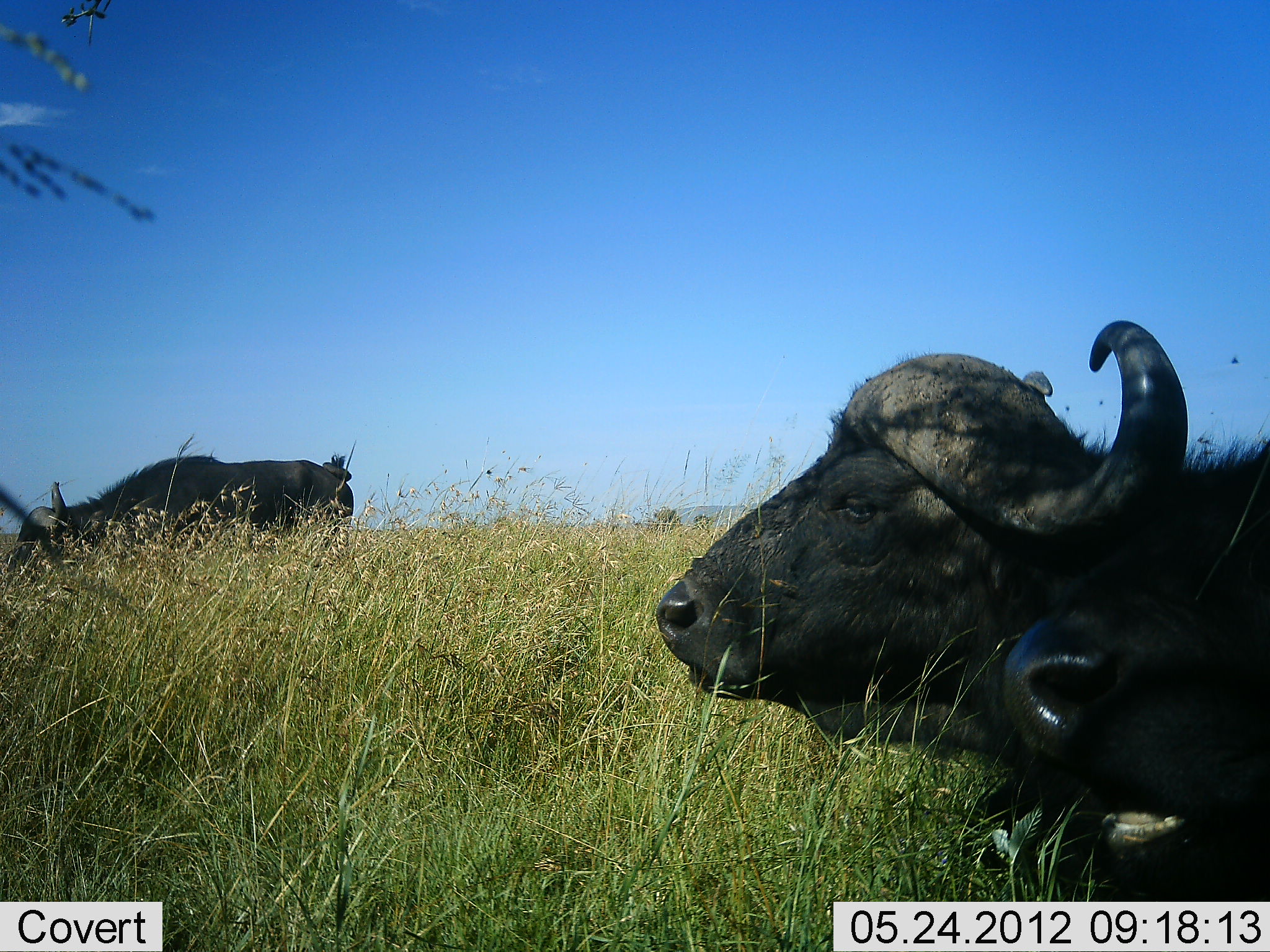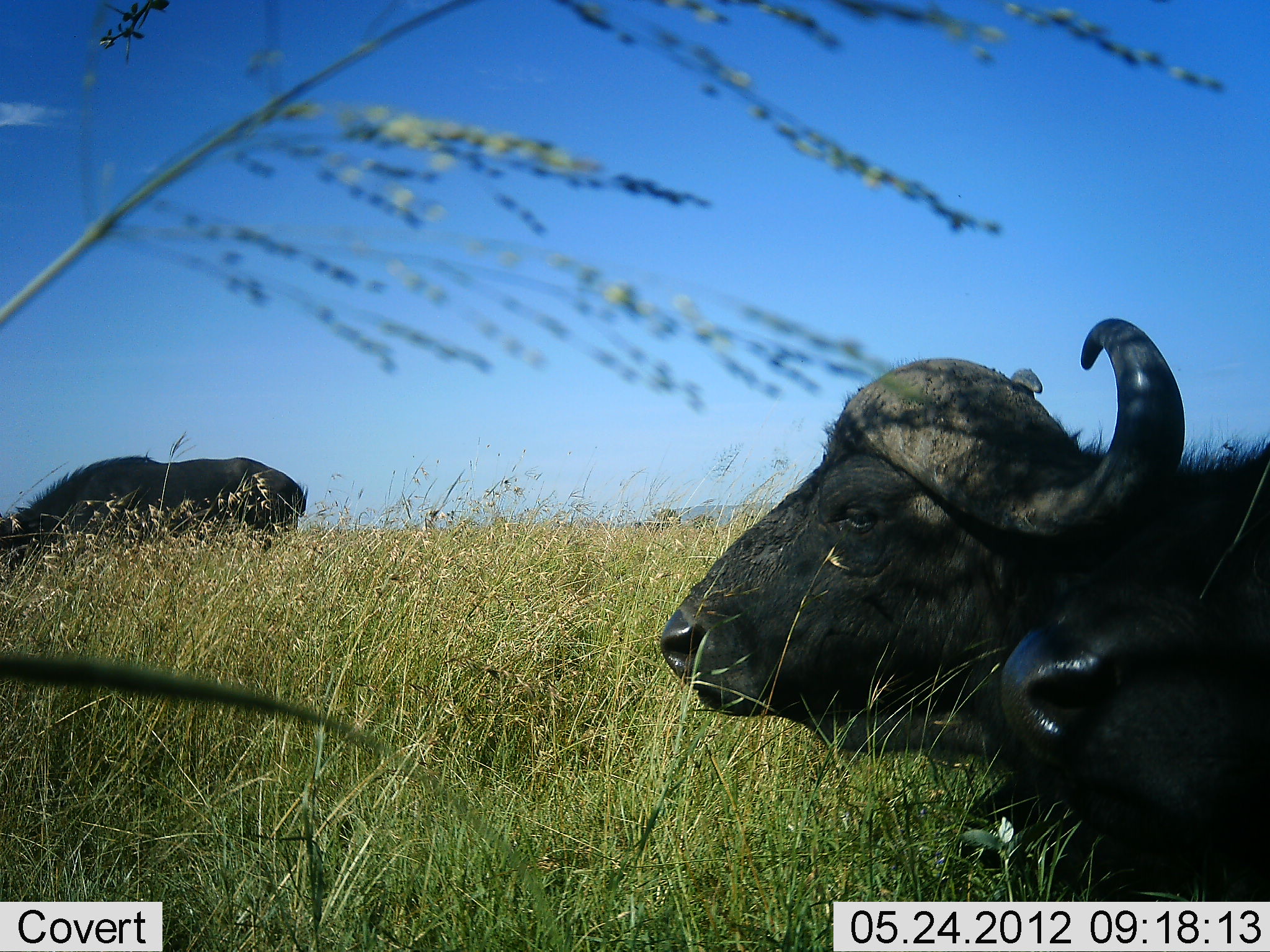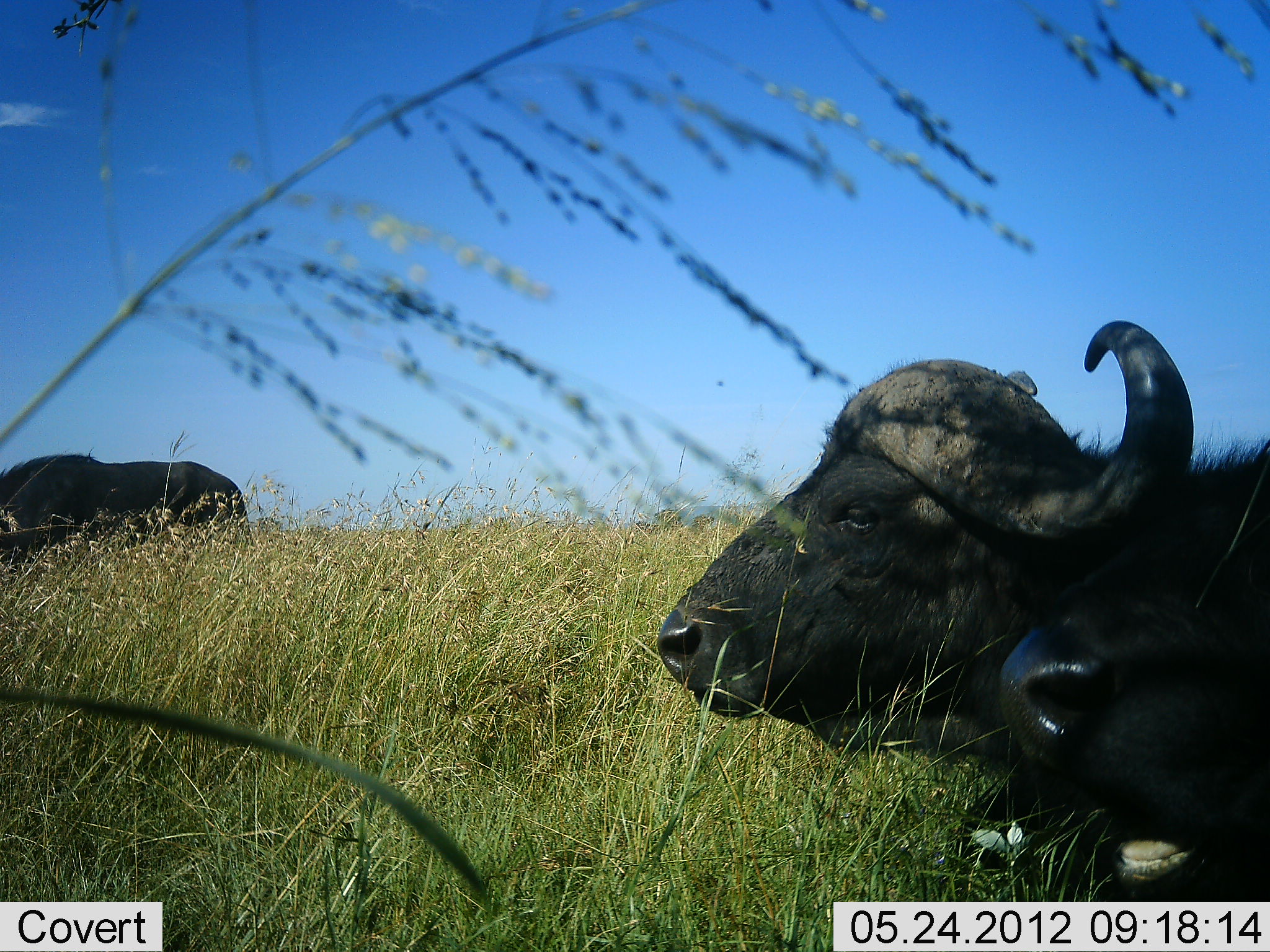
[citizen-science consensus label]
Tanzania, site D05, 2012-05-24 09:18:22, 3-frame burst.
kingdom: Animalia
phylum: Chordata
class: Mammalia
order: Artiodactyla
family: Bovidae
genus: Syncerus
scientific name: Syncerus caffer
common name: cape buffalo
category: buffalo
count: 3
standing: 36%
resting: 91%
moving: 9%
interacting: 0%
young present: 0%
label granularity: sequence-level